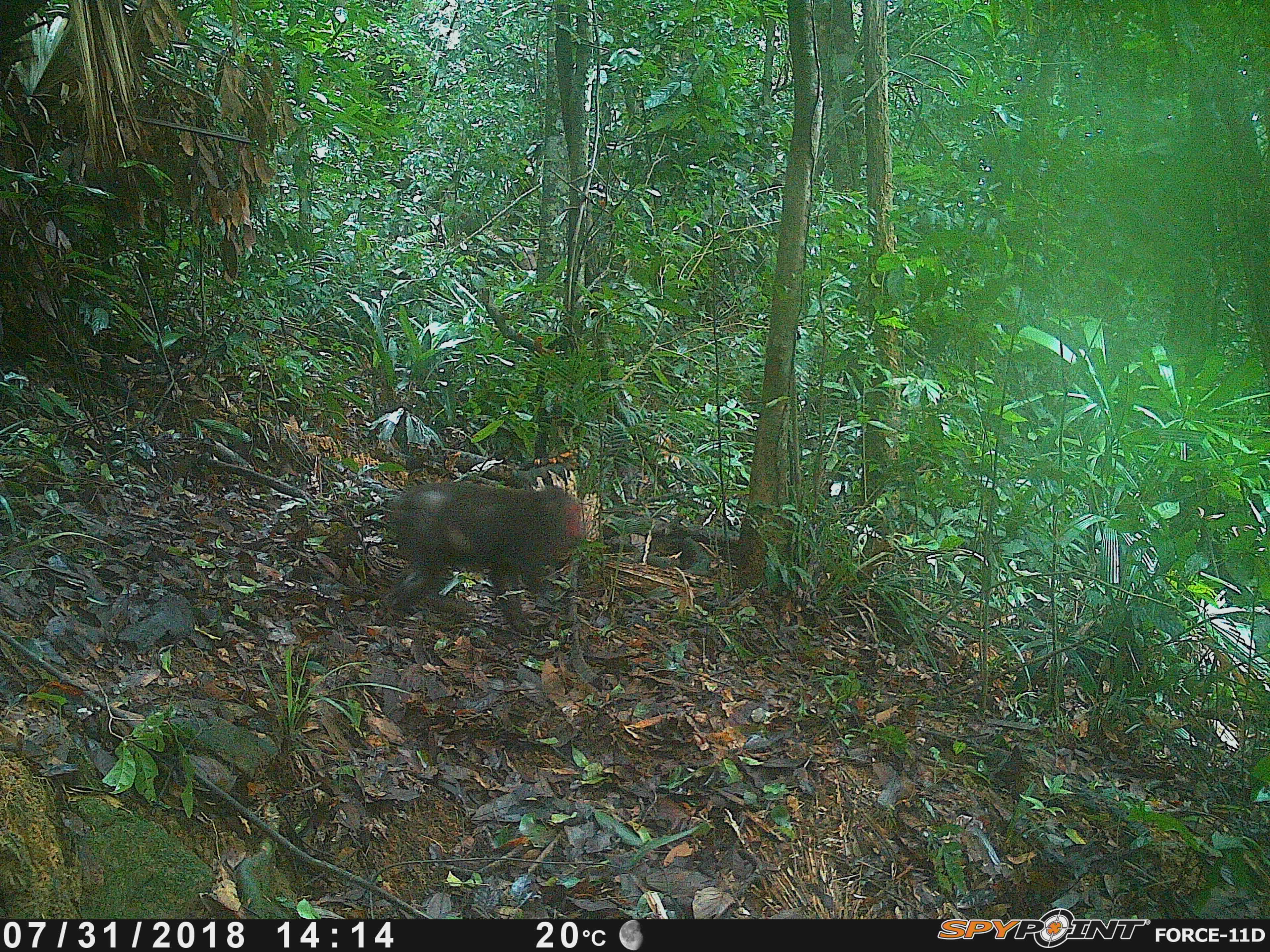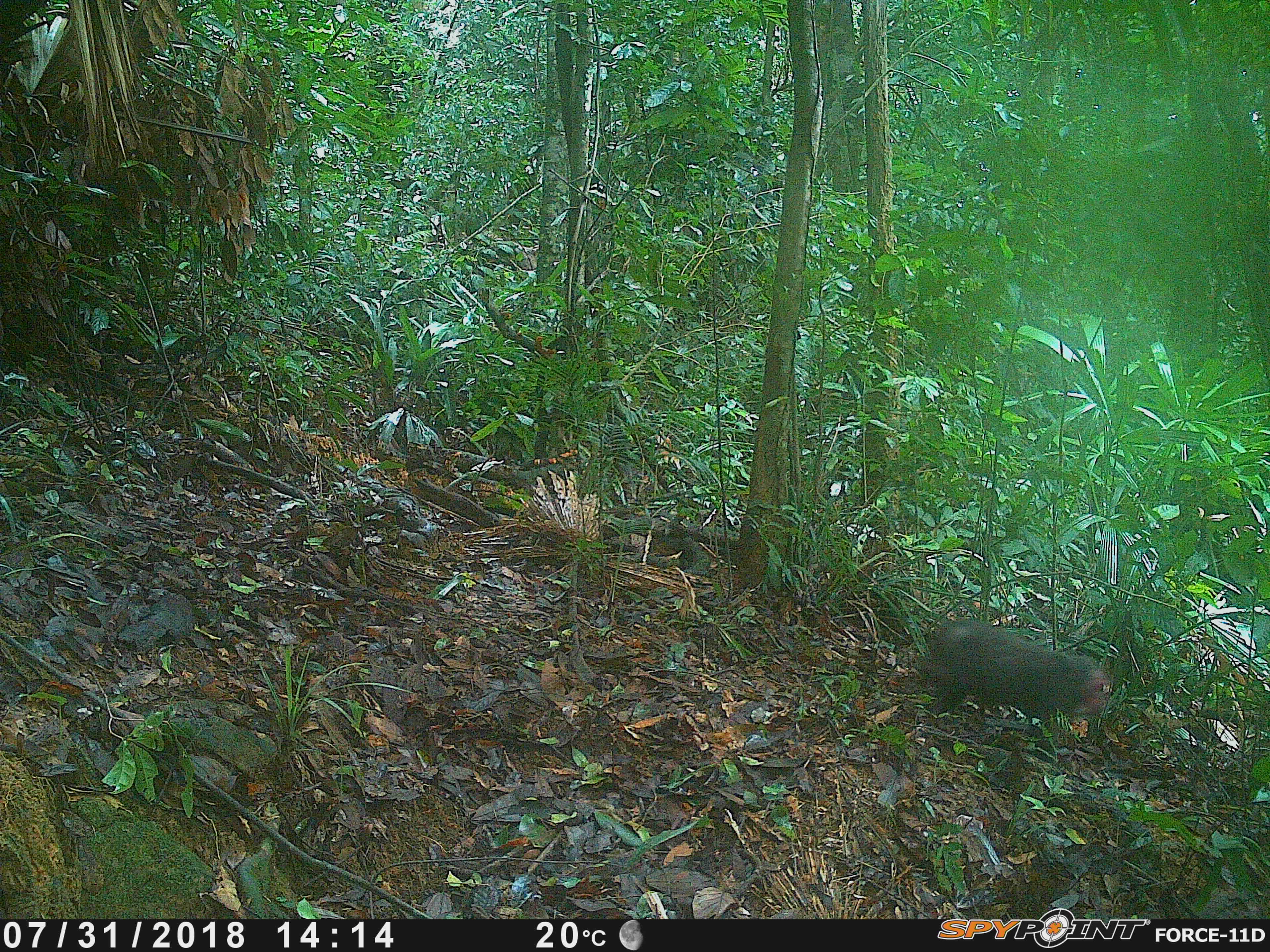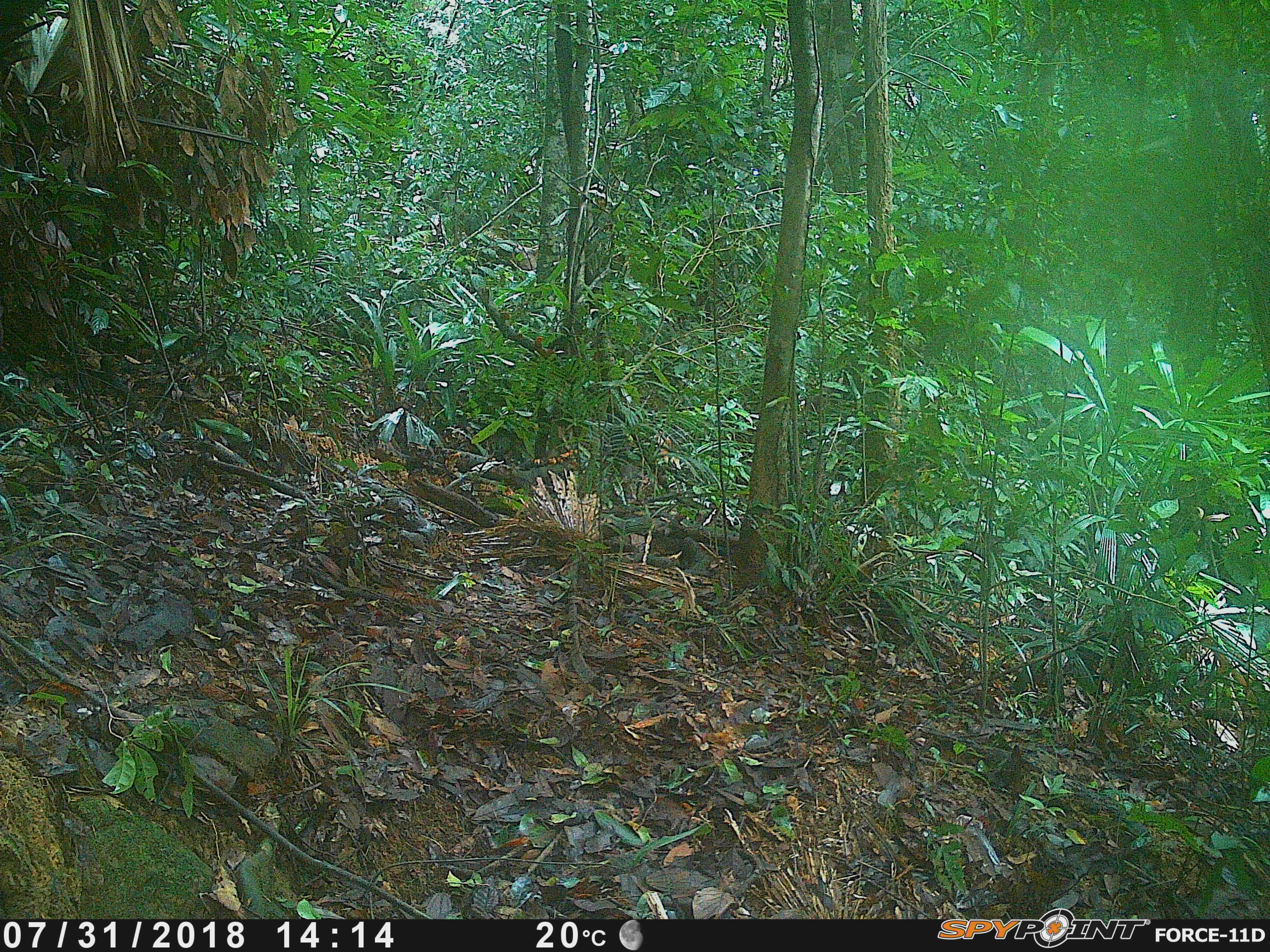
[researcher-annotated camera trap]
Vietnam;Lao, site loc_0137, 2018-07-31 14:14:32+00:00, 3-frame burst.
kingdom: Animalia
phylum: Chordata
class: Mammalia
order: Primates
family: Cercopithecidae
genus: Macaca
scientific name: Macaca arctoides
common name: stump-tailed macaque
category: stump tailed macaque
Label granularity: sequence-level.